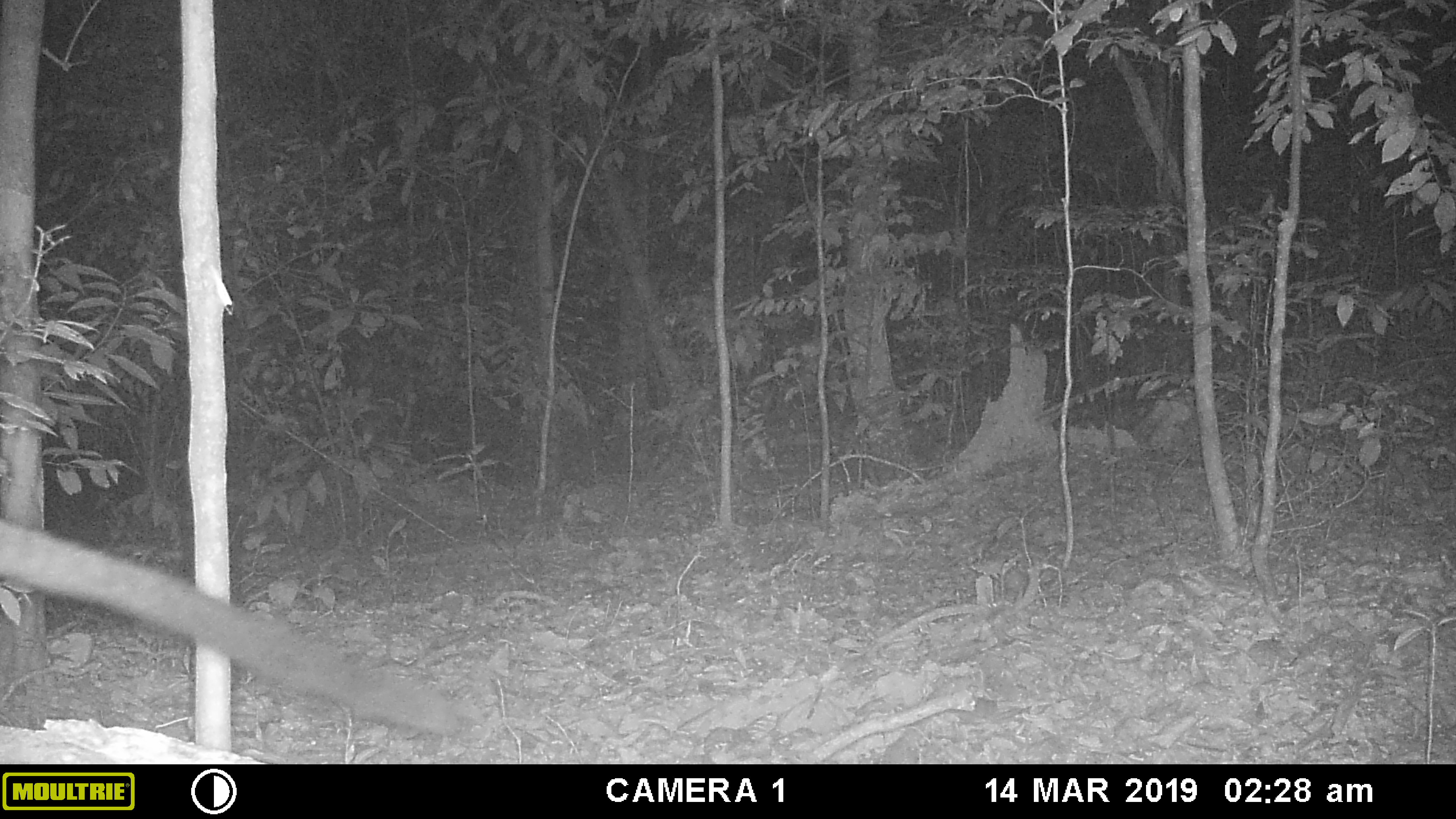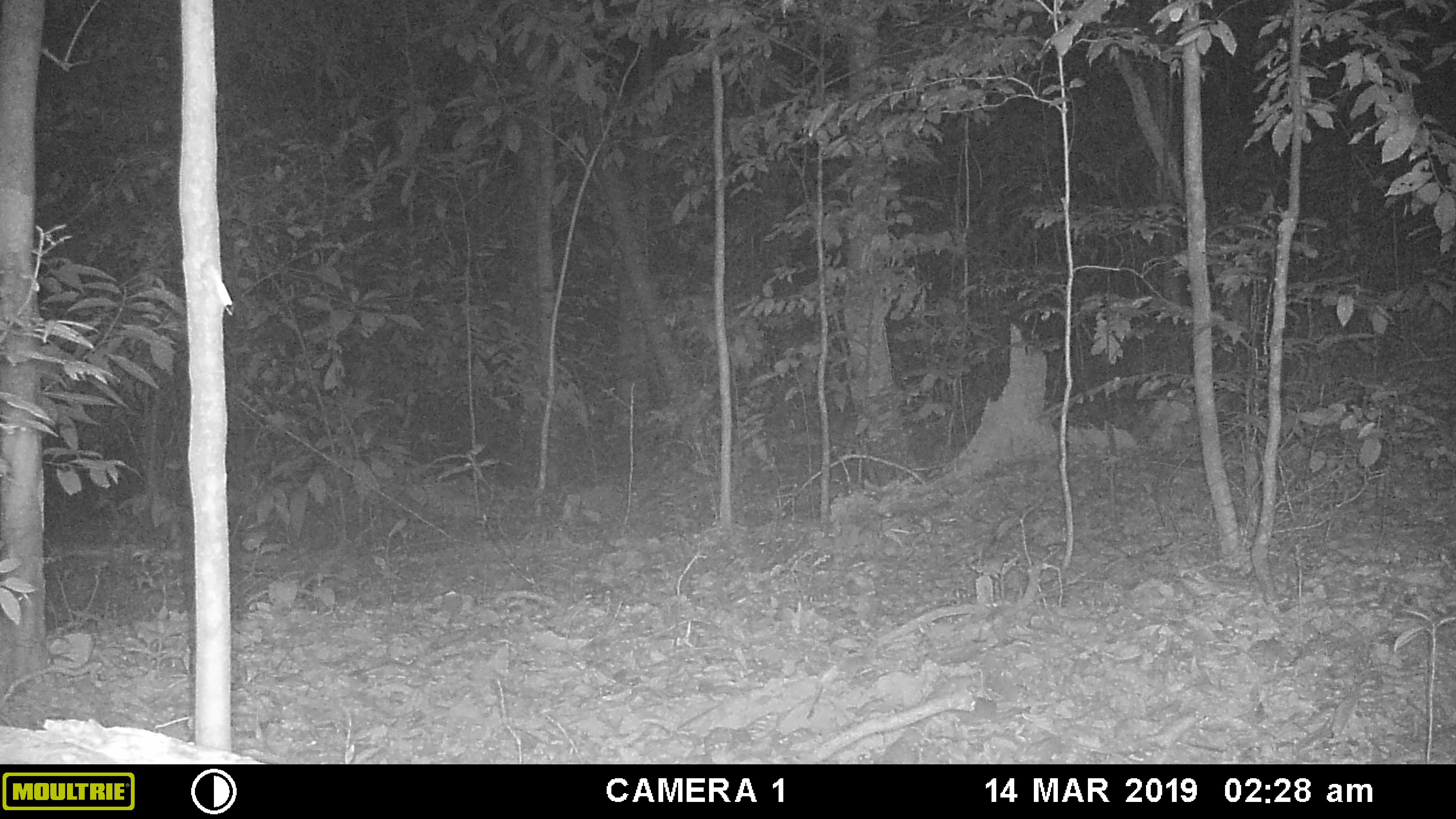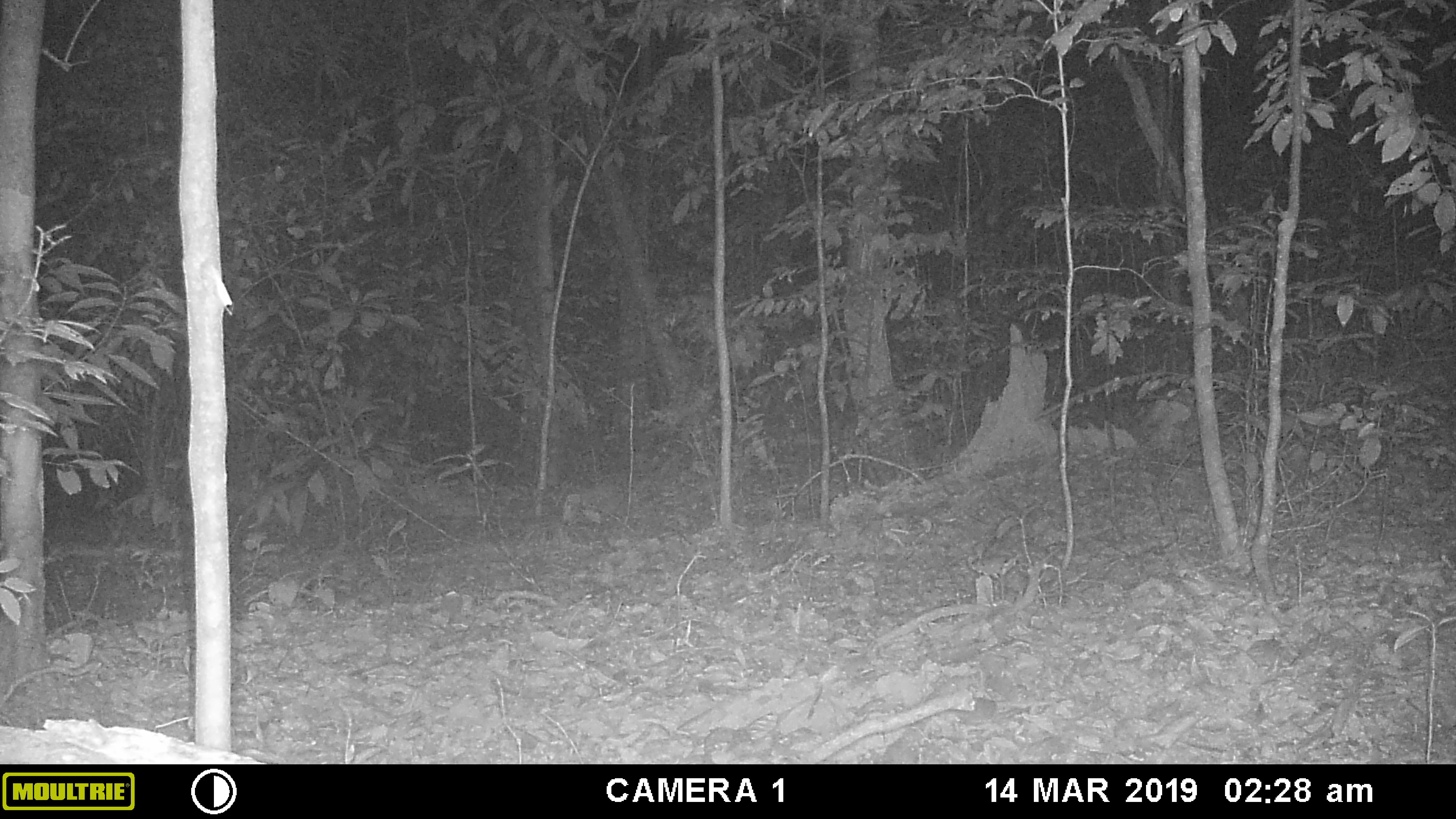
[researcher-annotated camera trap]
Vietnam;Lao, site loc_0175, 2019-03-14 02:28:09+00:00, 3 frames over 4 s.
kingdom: Animalia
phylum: Chordata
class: Mammalia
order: Carnivora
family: Viverridae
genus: Paradoxurus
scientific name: Paradoxurus hermaphroditus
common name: common palm civet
Common palm civet (Paradoxurus hermaphroditus). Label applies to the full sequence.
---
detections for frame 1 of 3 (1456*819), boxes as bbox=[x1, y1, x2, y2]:
common palm civet: bbox=[0, 517, 462, 737]